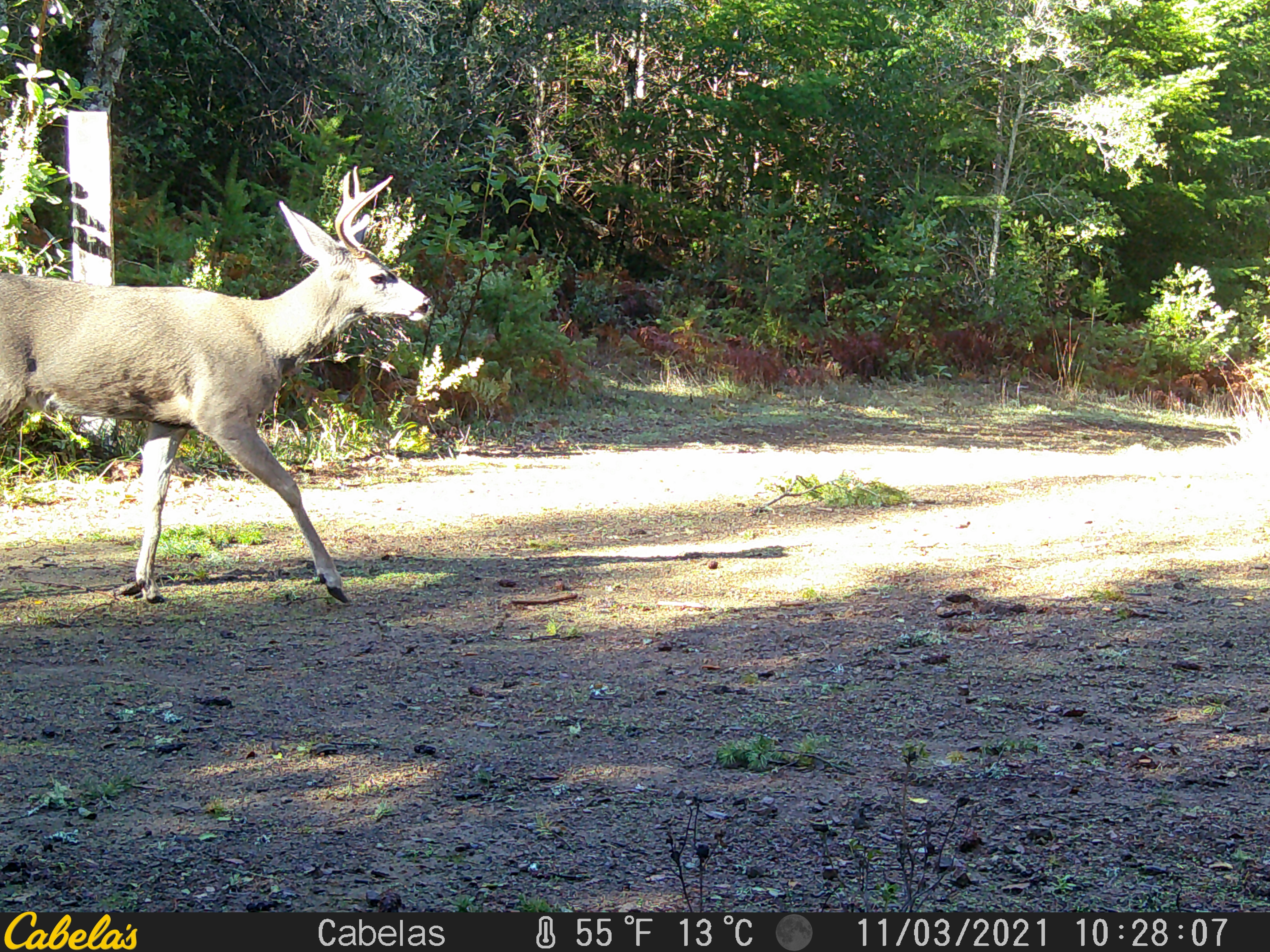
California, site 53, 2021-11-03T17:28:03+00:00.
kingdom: Animalia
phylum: Chordata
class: Mammalia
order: Artiodactyla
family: Cervidae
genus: Odocoileus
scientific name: Odocoileus hemionus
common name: mule deer